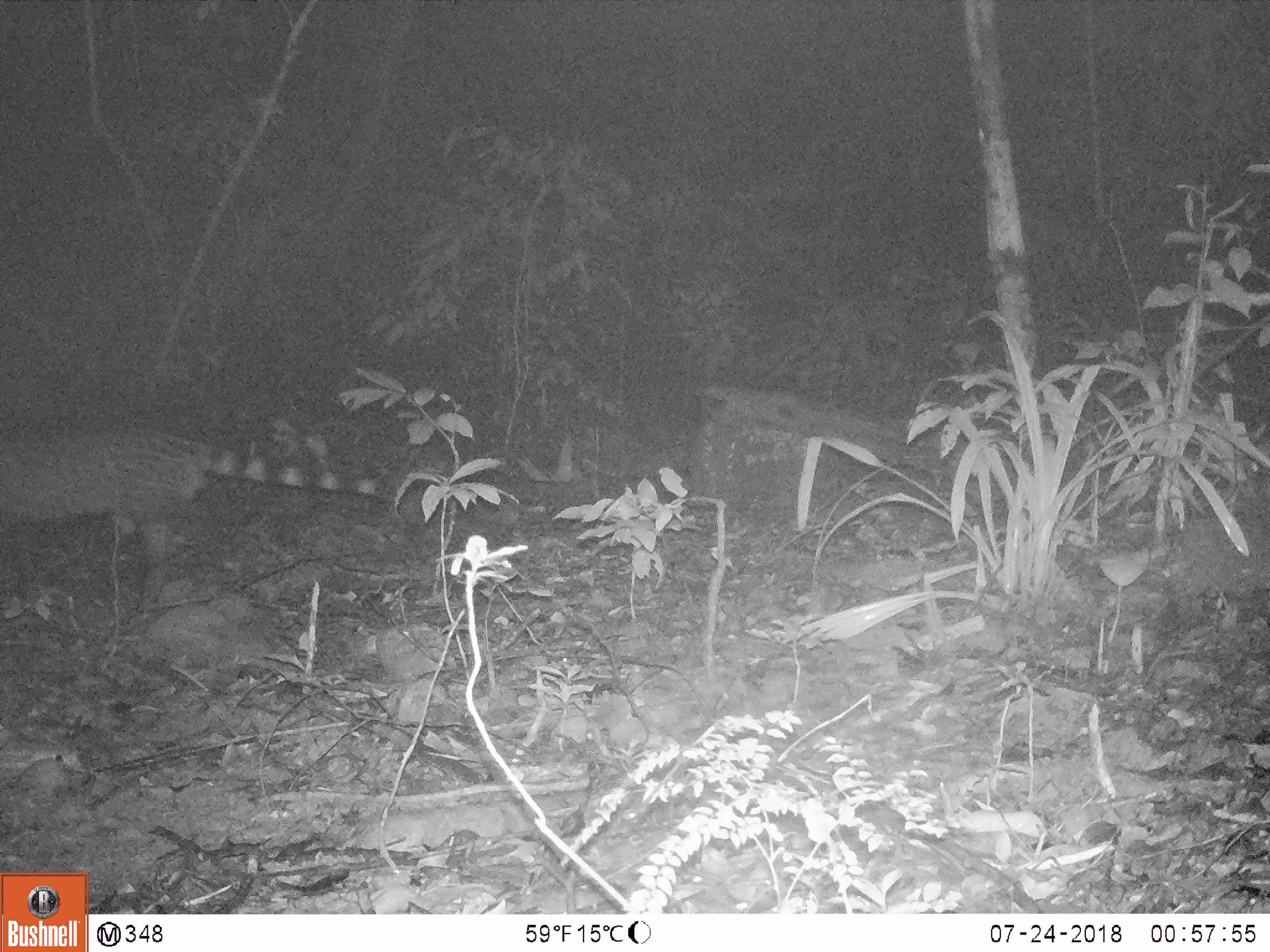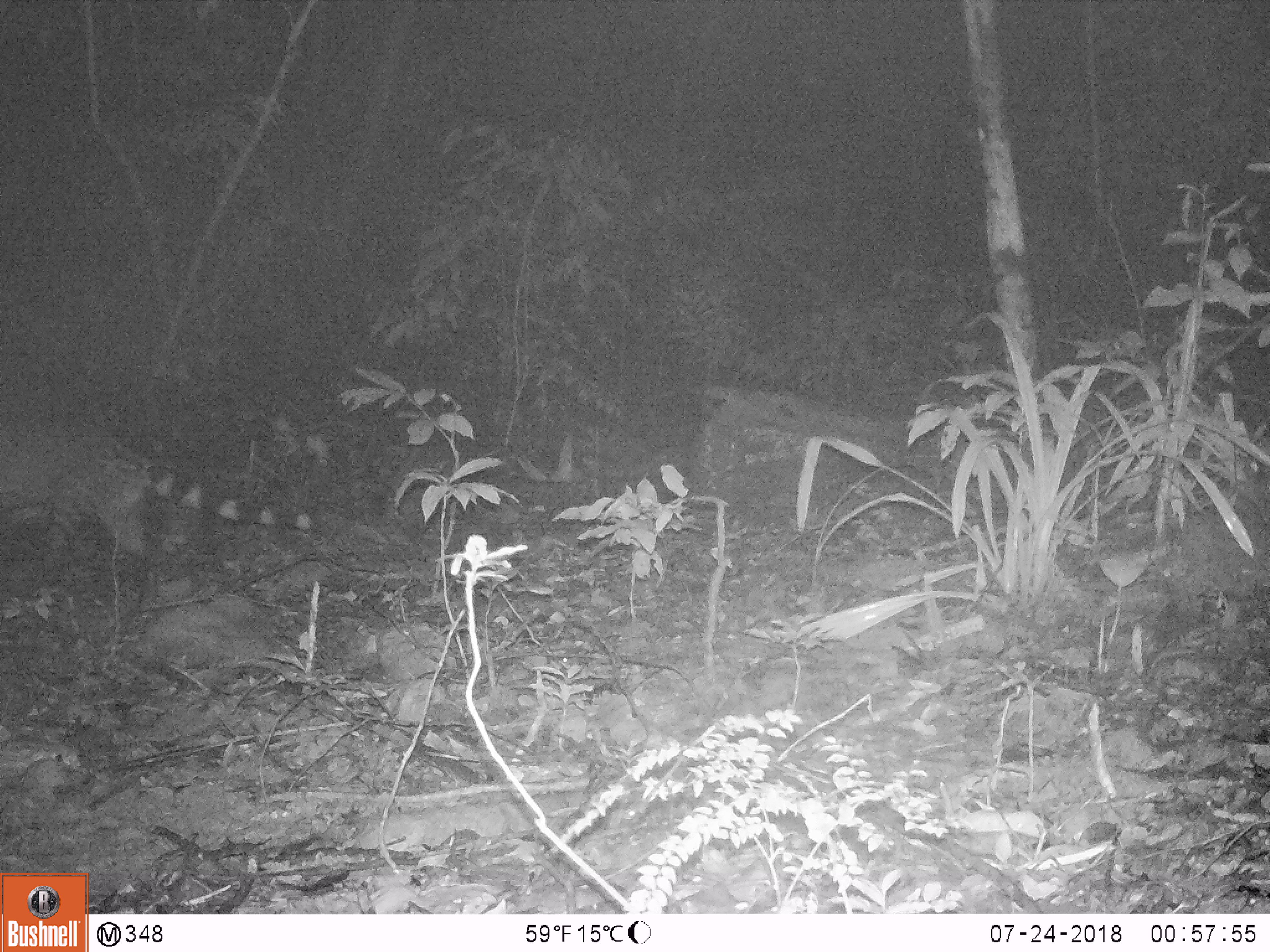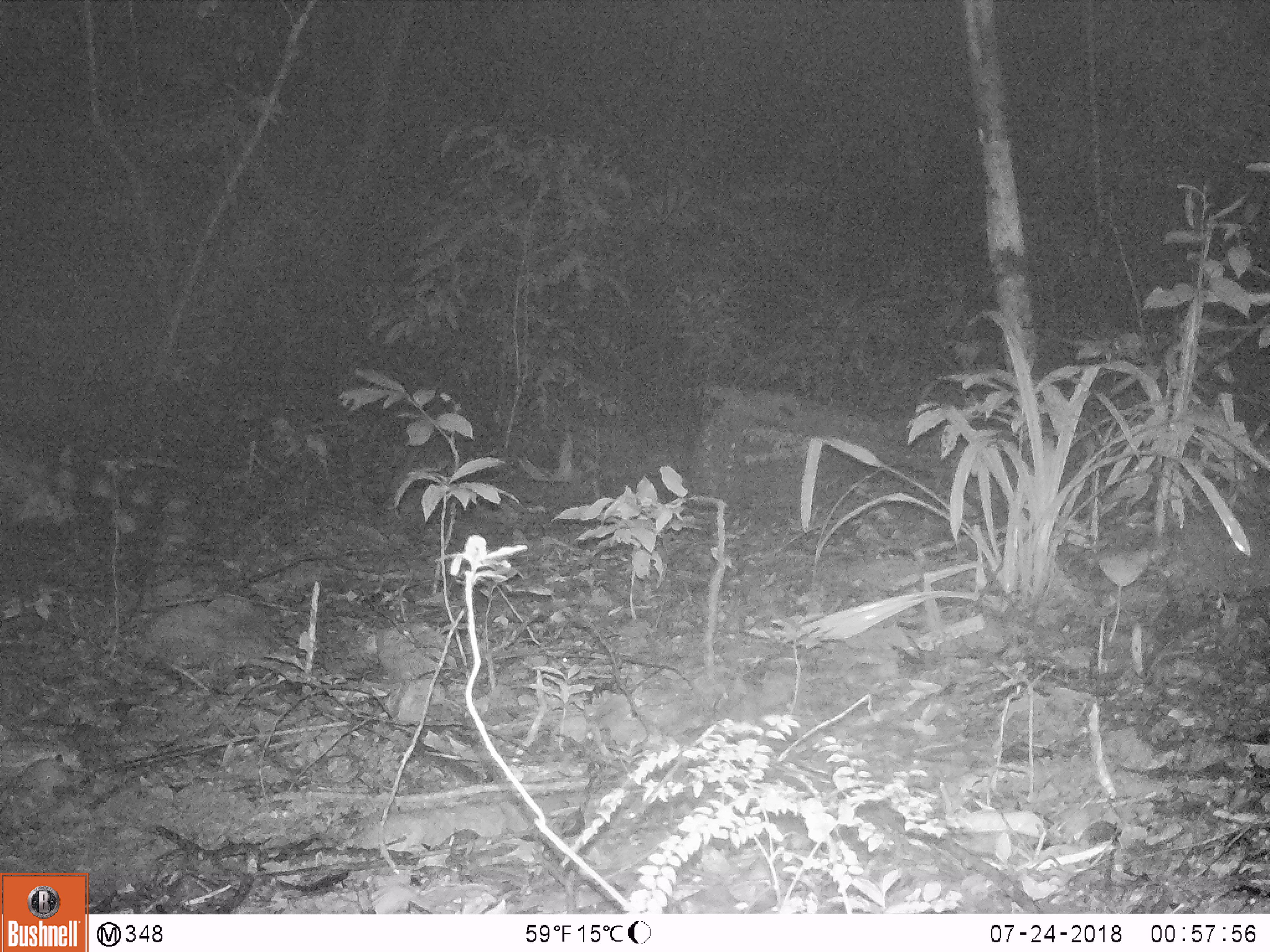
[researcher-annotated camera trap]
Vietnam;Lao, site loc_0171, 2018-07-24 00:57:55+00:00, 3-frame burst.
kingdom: Animalia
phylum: Chordata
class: Mammalia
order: Carnivora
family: Viverridae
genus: Viverra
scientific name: Viverra zibetha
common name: large indian civet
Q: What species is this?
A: Large indian civet (Viverra zibetha).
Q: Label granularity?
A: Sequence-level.